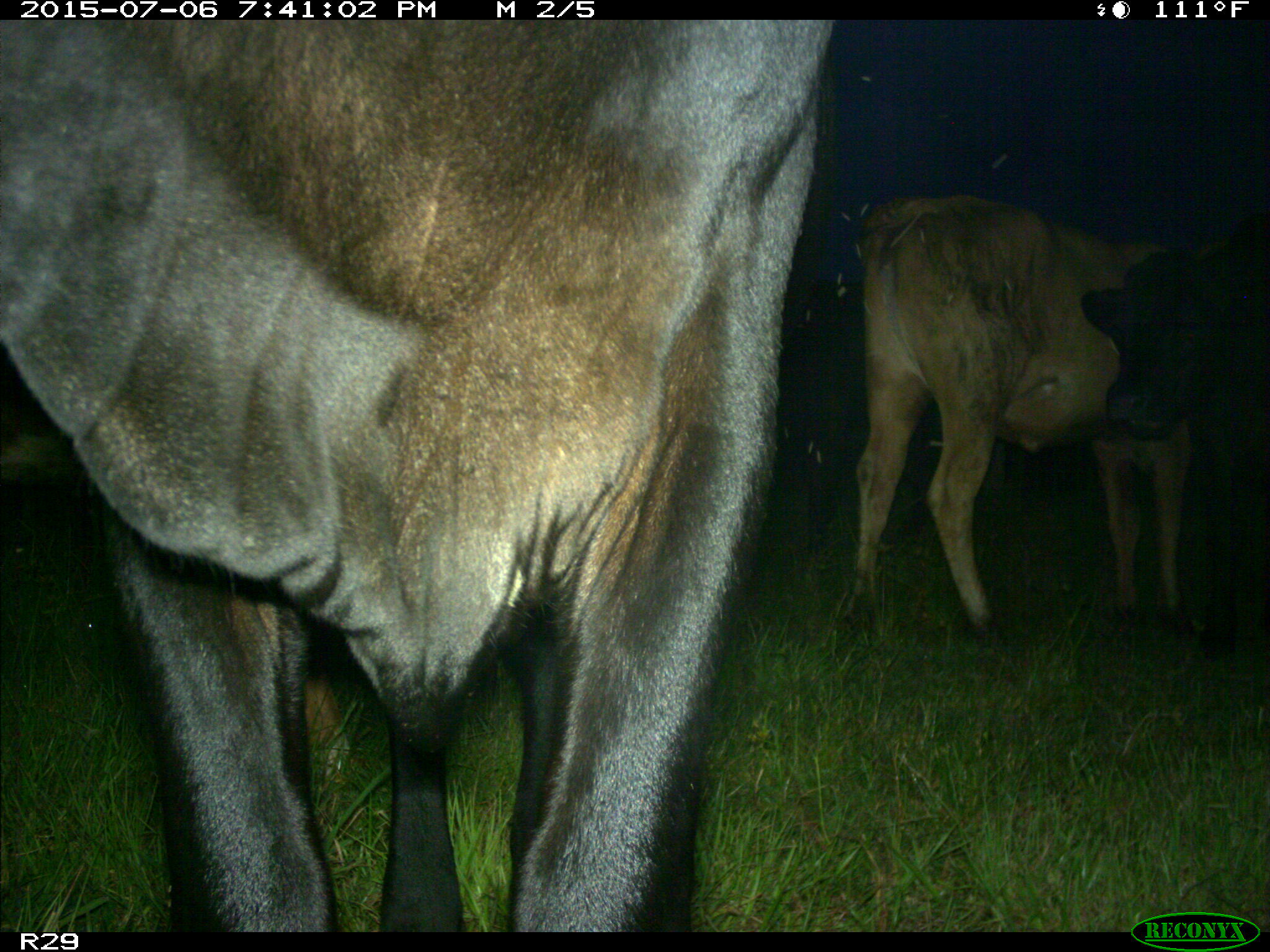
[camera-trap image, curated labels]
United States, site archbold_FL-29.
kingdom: Animalia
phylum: Chordata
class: Mammalia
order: Artiodactyla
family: Bovidae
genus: Bos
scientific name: Bos taurus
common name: domestic cow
Bos taurus (domestic cow).